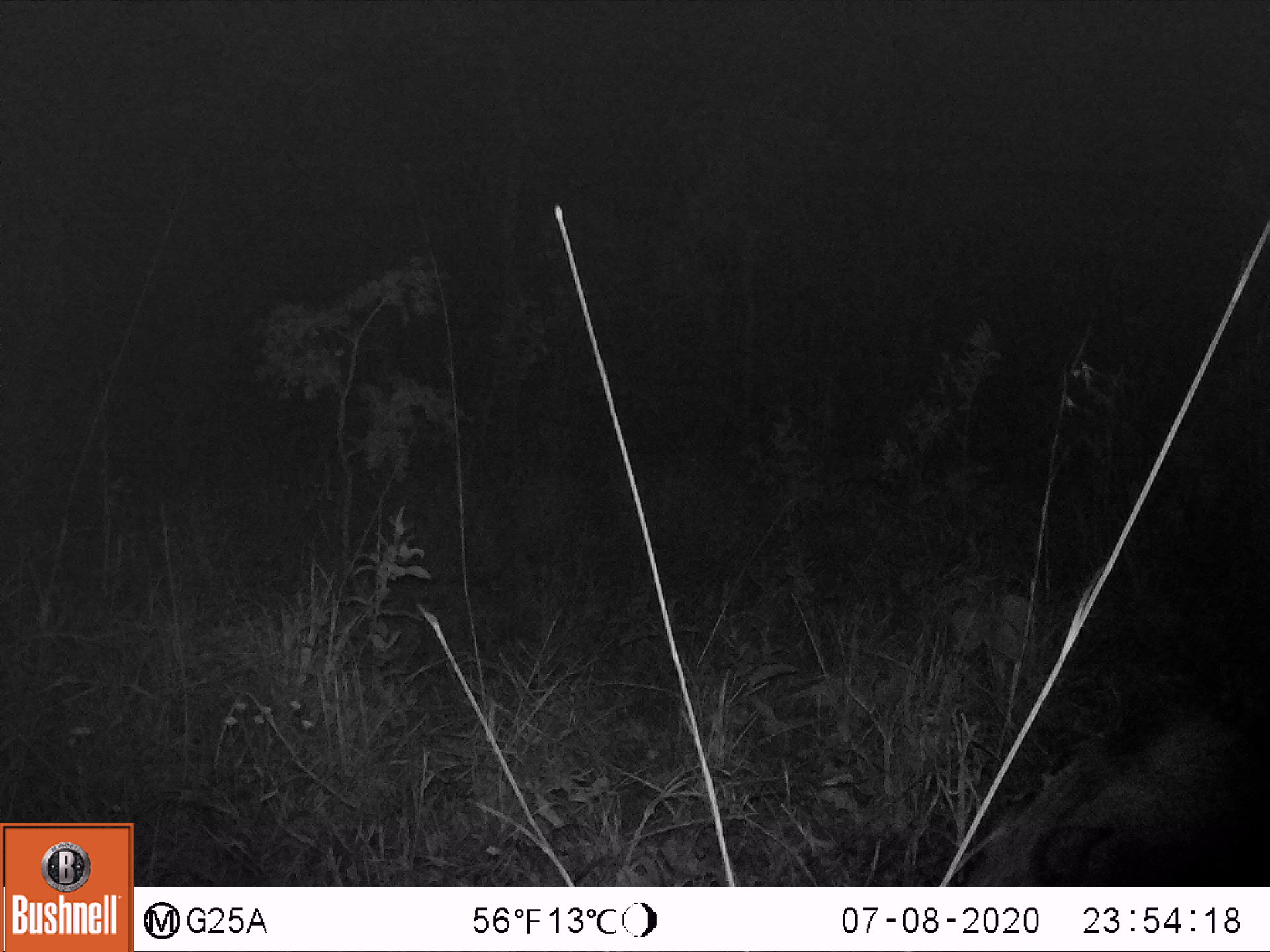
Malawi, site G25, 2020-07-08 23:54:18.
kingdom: Animalia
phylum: Chordata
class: Mammalia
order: Artiodactyla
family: Suidae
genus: Potamochoerus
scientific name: Potamochoerus larvatus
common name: bushpig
Bushpig (Potamochoerus larvatus), count 1.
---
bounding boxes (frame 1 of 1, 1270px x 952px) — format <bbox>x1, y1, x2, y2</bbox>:
bushpig: <bbox>945, 704, 1267, 885</bbox>